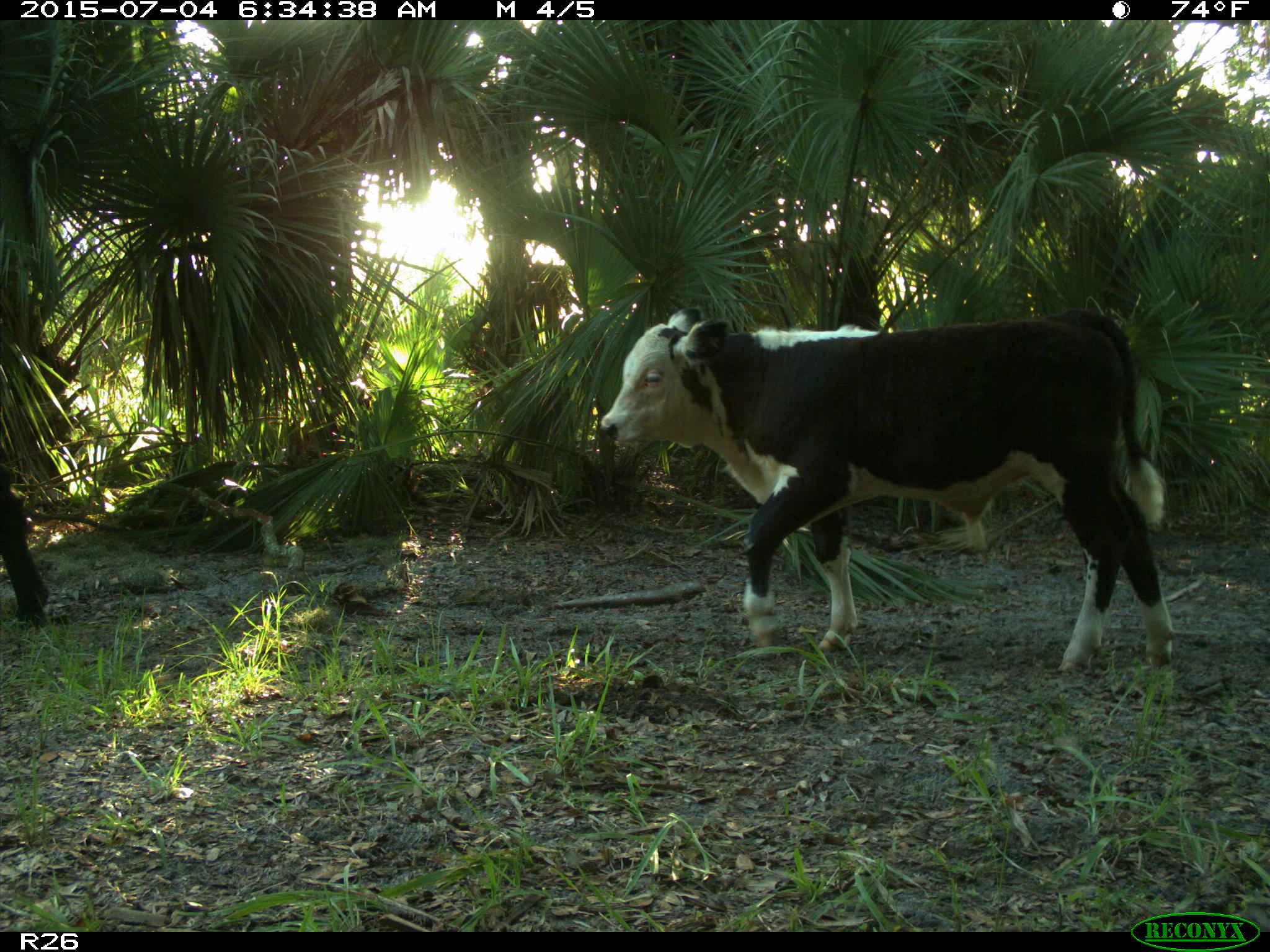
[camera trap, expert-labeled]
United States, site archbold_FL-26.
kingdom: Animalia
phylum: Chordata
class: Mammalia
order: Artiodactyla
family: Bovidae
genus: Bos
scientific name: Bos taurus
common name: domestic cow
Bos taurus (domestic cow).